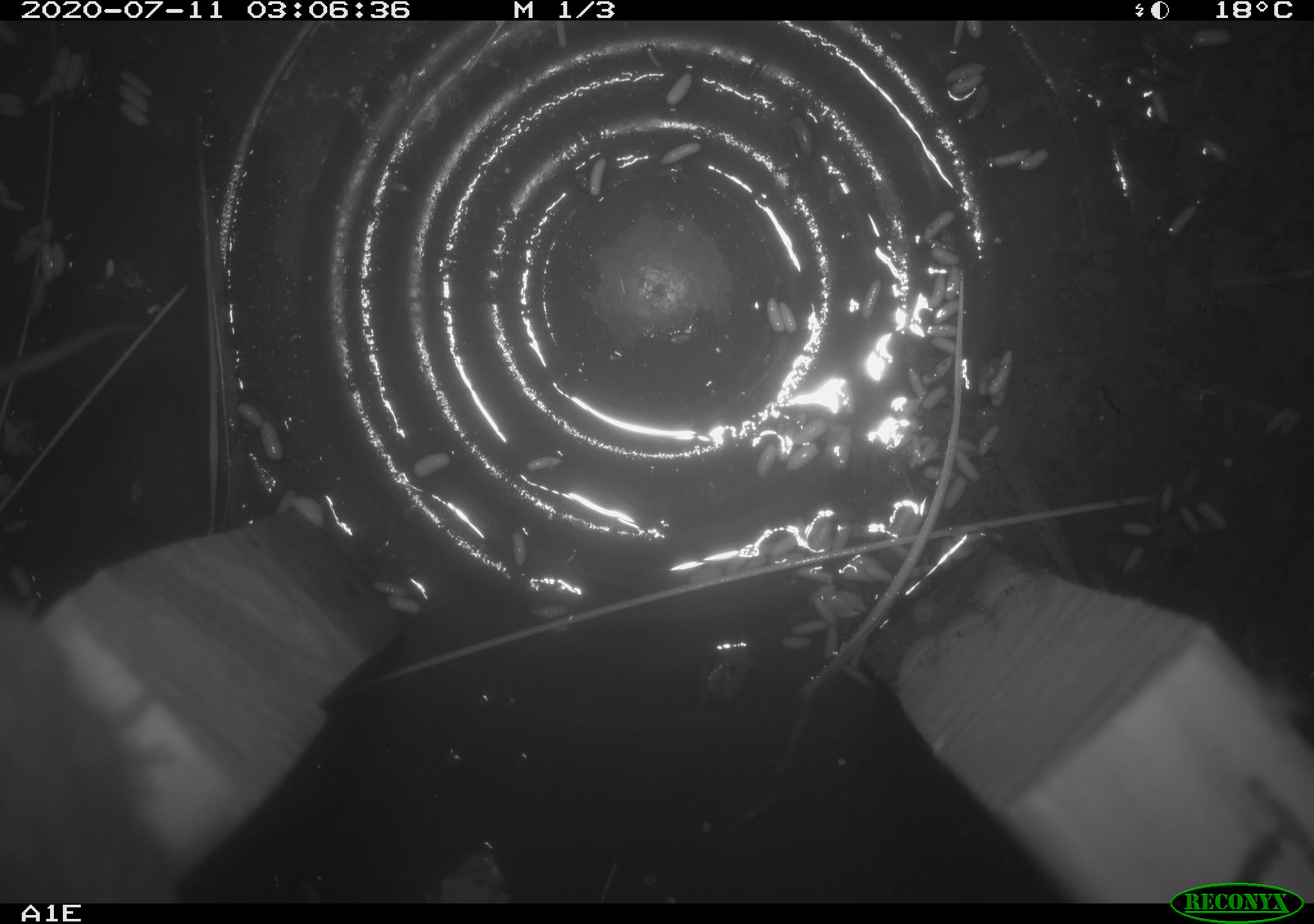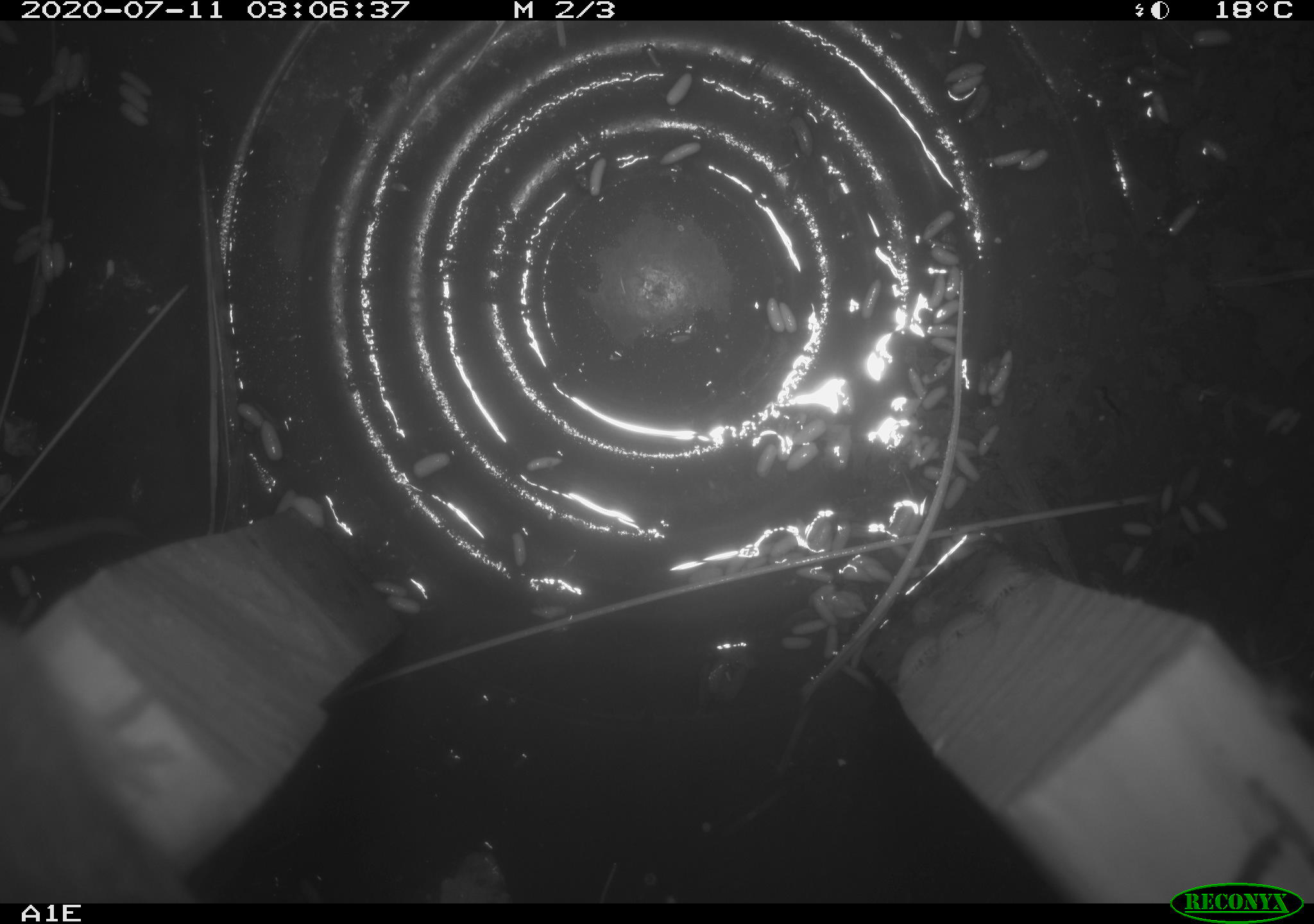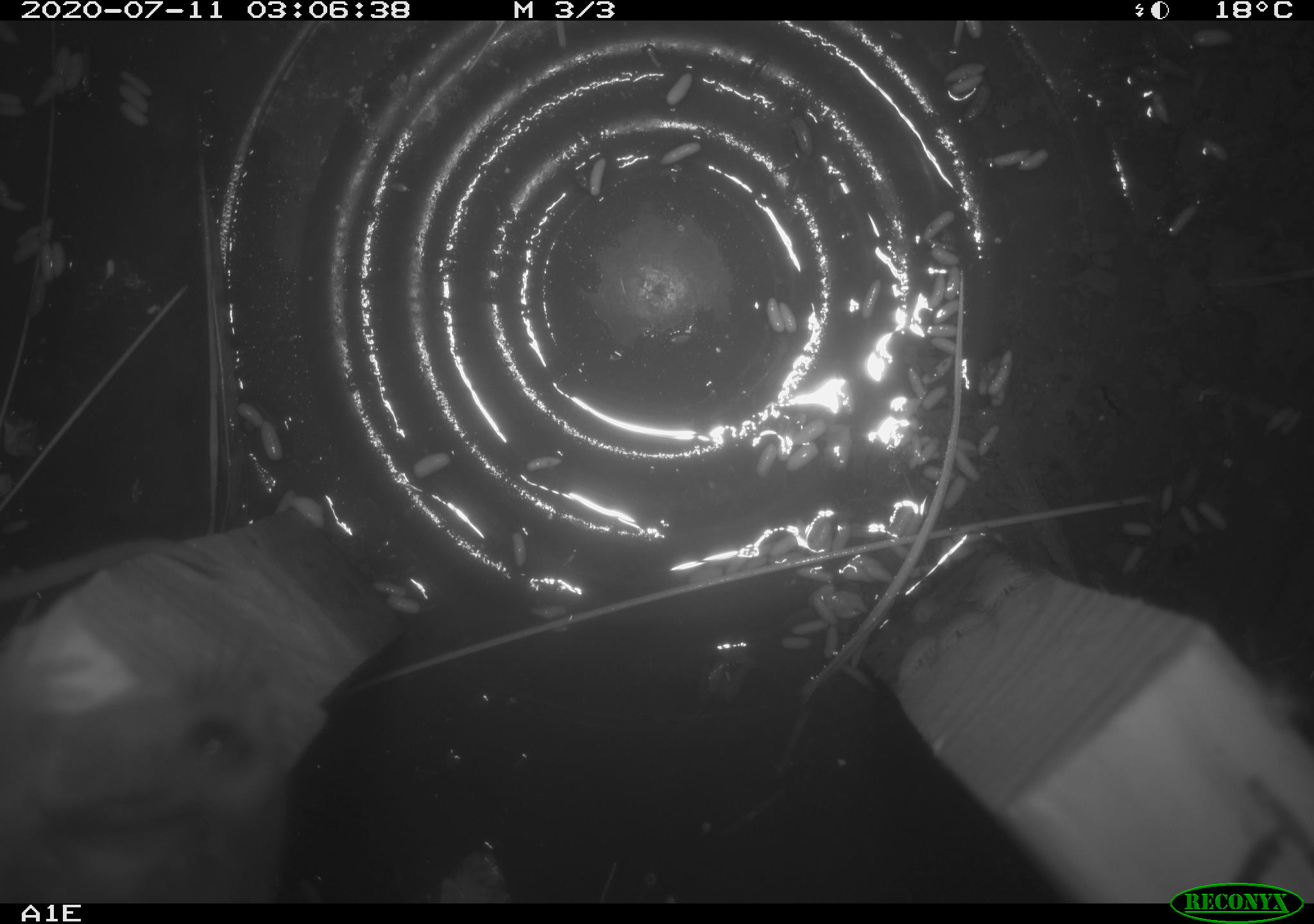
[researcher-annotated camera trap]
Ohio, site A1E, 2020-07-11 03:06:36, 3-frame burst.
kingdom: Animalia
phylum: Chordata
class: Mammalia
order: Rodentia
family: Cricetidae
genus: Peromyscus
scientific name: Peromyscus leucopus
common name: white-footed mouse